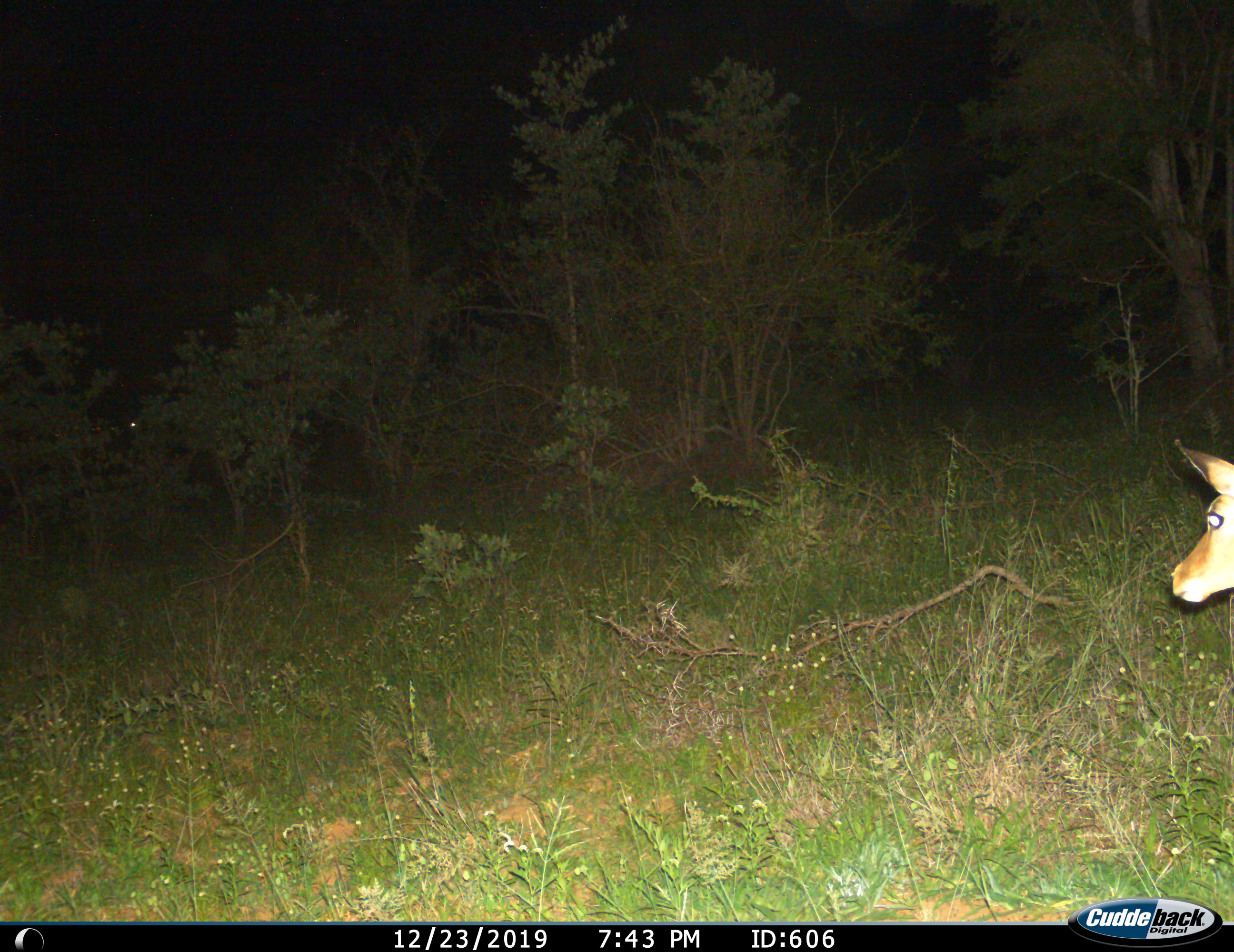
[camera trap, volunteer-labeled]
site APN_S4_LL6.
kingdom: Animalia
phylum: Chordata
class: Mammalia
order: Artiodactyla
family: Bovidae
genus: Aepyceros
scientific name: Aepyceros melampus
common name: impala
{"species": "impala (Aepyceros melampus)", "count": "1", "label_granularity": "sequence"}